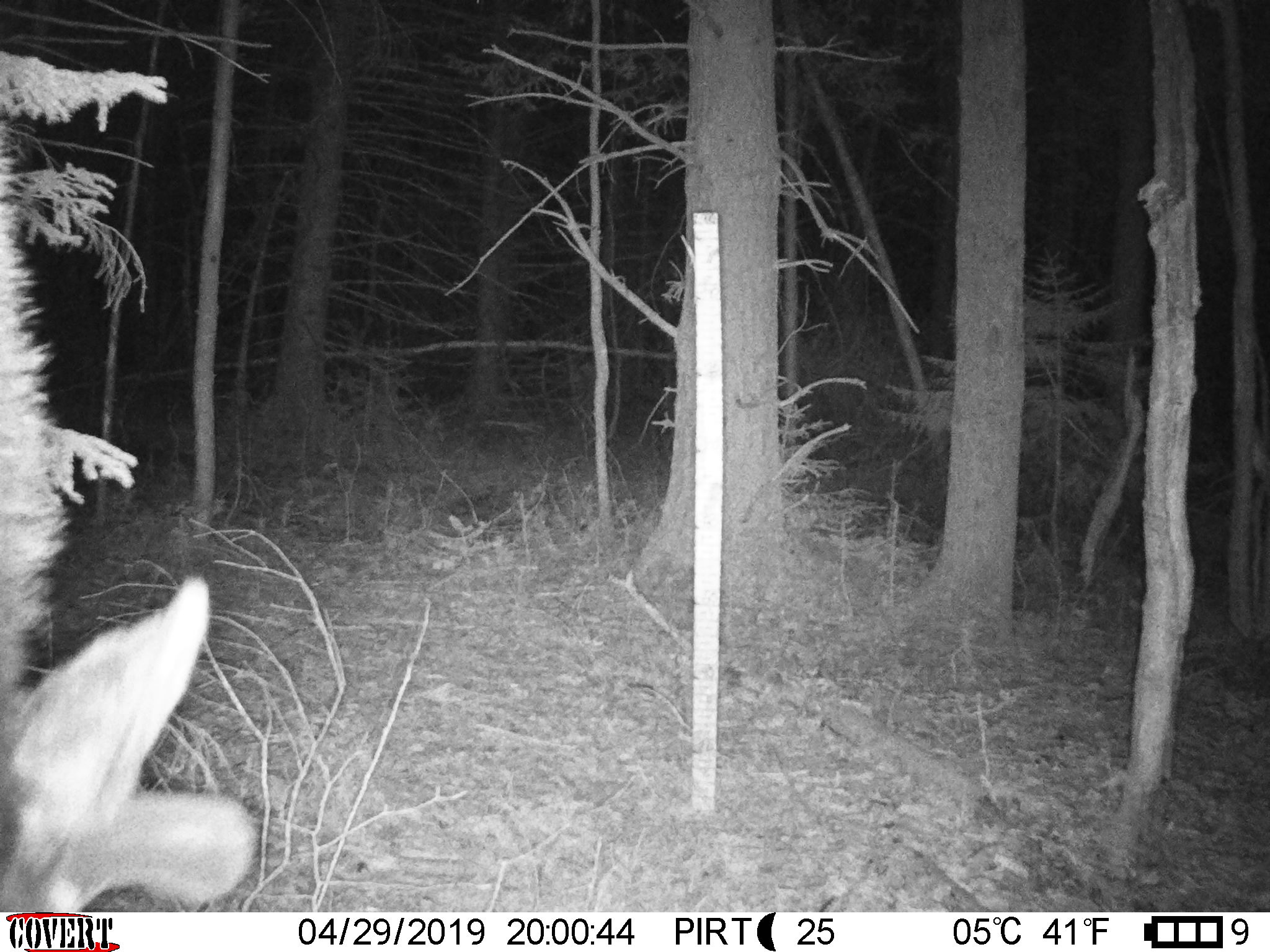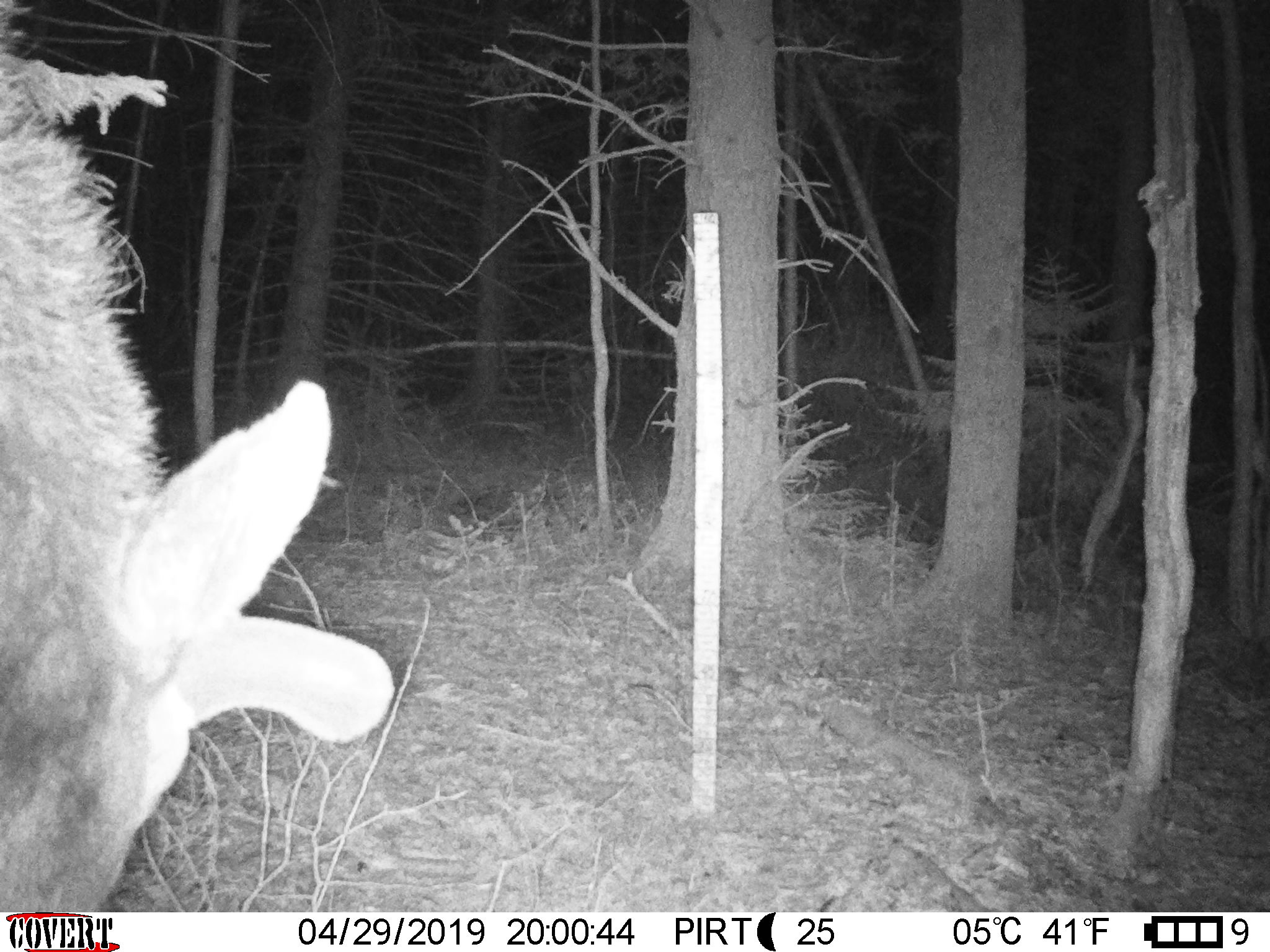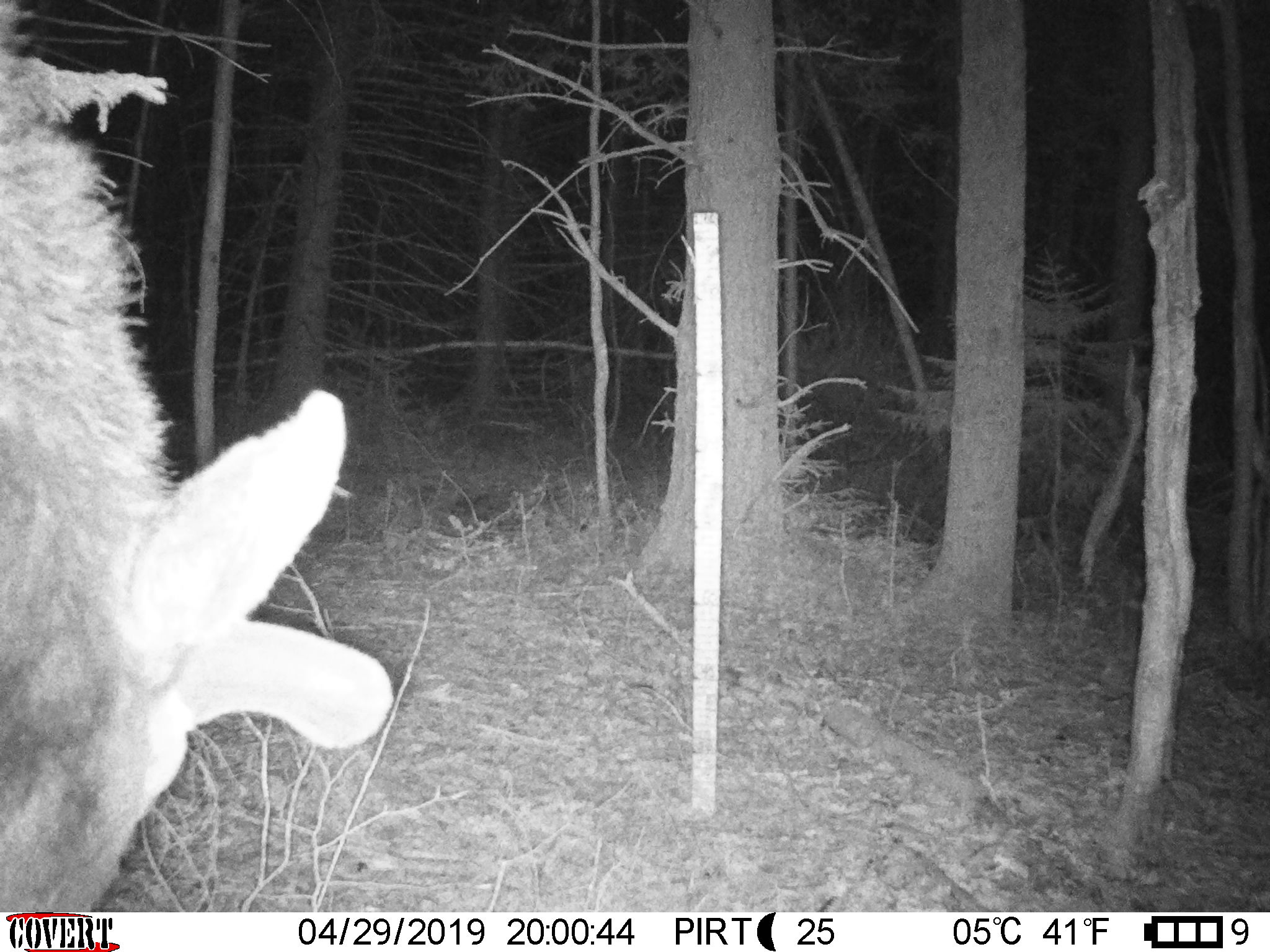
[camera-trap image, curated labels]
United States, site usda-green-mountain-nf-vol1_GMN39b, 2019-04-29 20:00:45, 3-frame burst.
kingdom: Animalia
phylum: Chordata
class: Mammalia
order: Artiodactyla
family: Cervidae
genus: Alces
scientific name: Alces alces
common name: moose